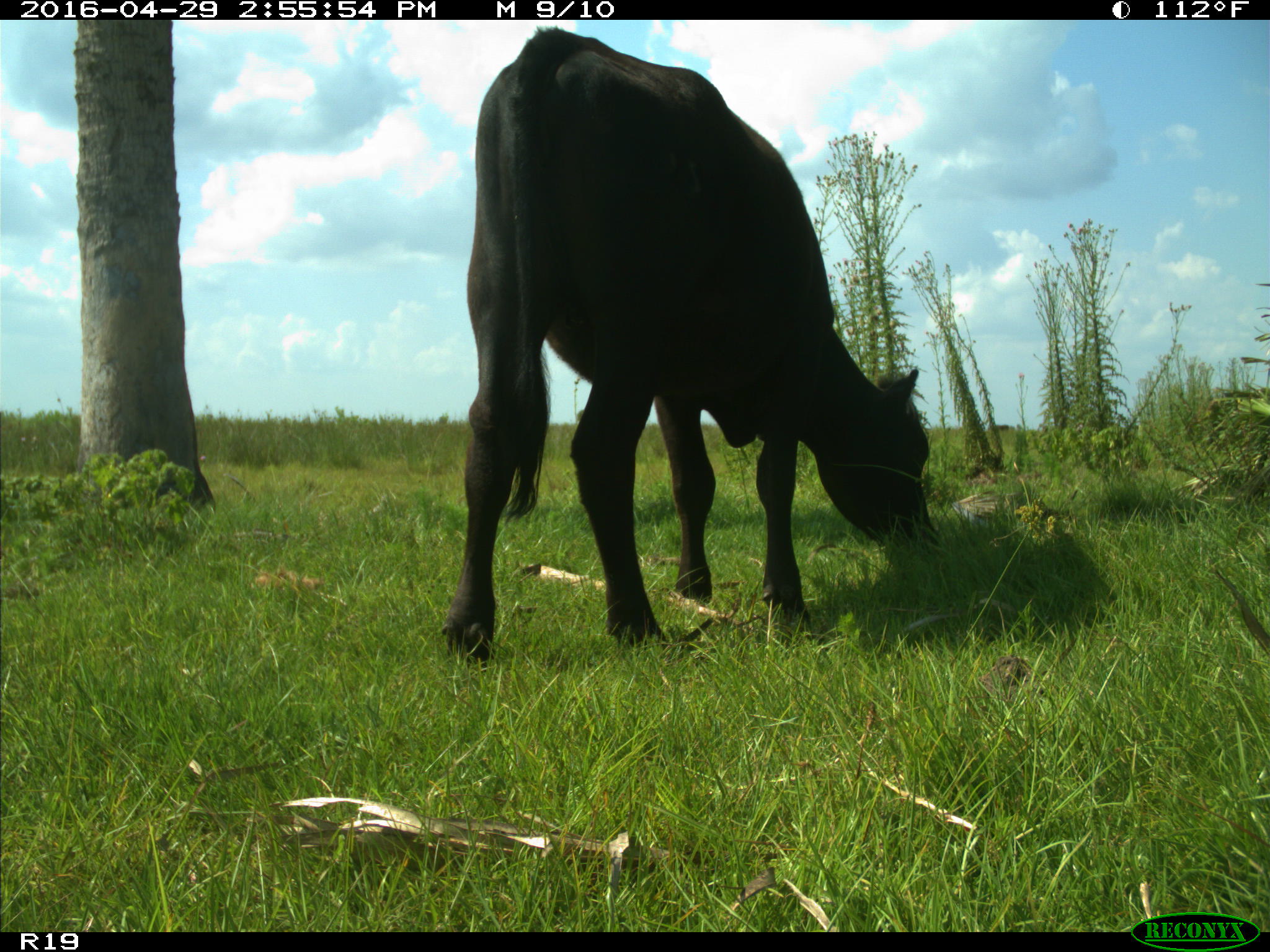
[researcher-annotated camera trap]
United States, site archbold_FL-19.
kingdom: Animalia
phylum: Chordata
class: Mammalia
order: Artiodactyla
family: Bovidae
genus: Bos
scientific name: Bos taurus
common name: domestic cow